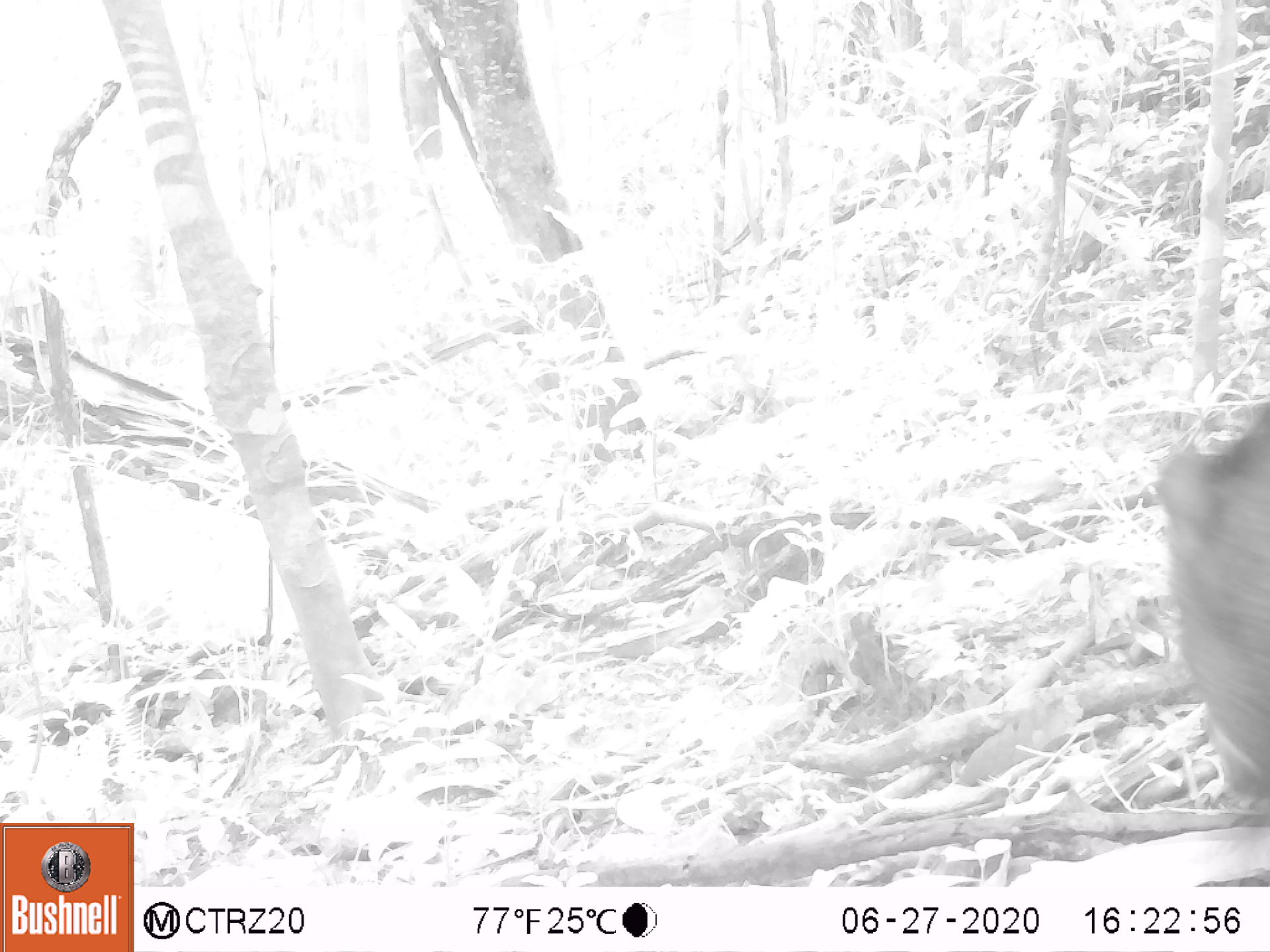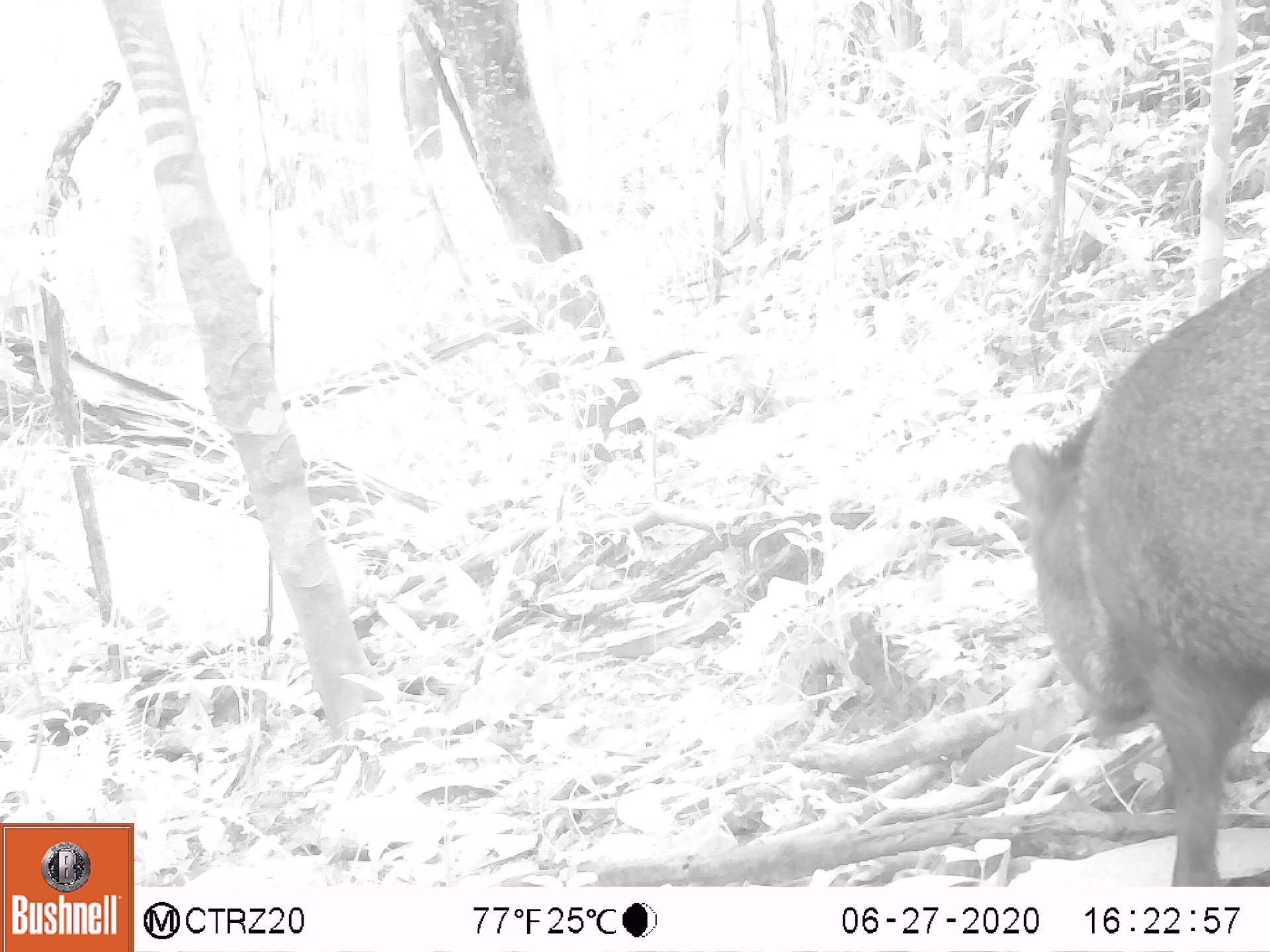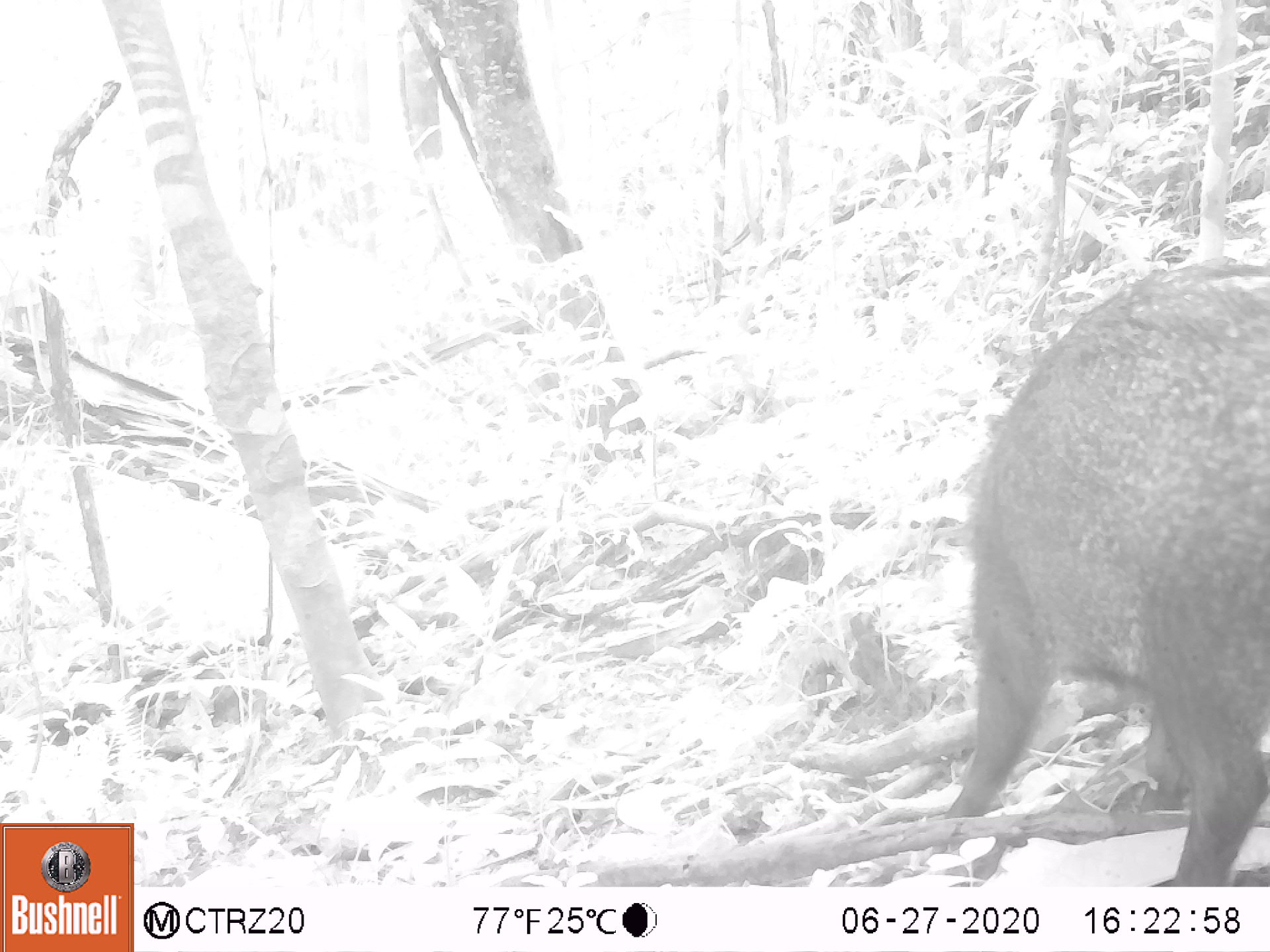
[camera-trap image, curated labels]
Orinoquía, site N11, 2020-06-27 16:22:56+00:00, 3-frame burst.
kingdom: Animalia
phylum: Chordata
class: Mammalia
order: Artiodactyla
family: Tayassuidae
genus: Pecari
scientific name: Pecari tajacu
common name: collared peccary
Collared peccary (Pecari tajacu).